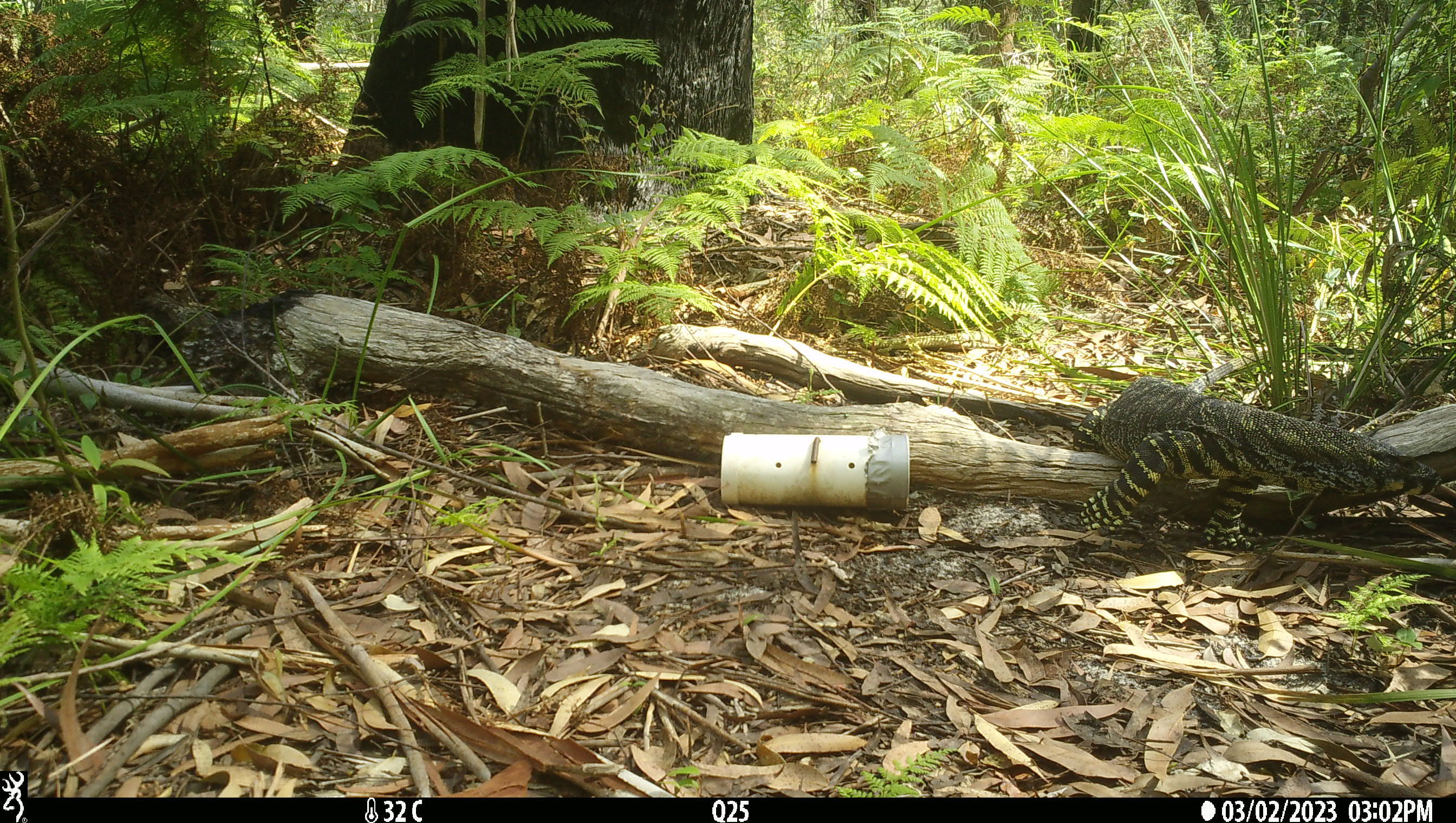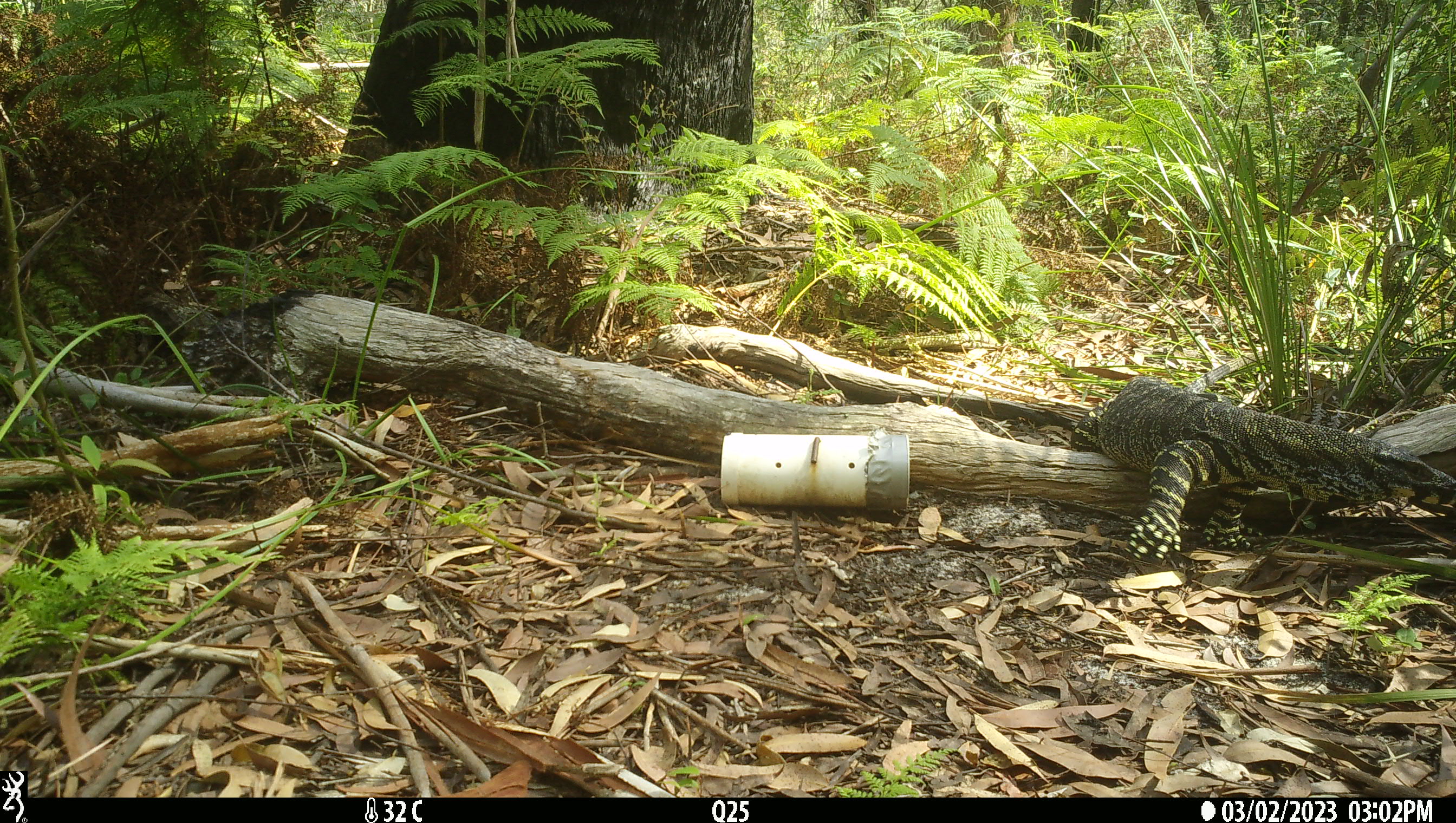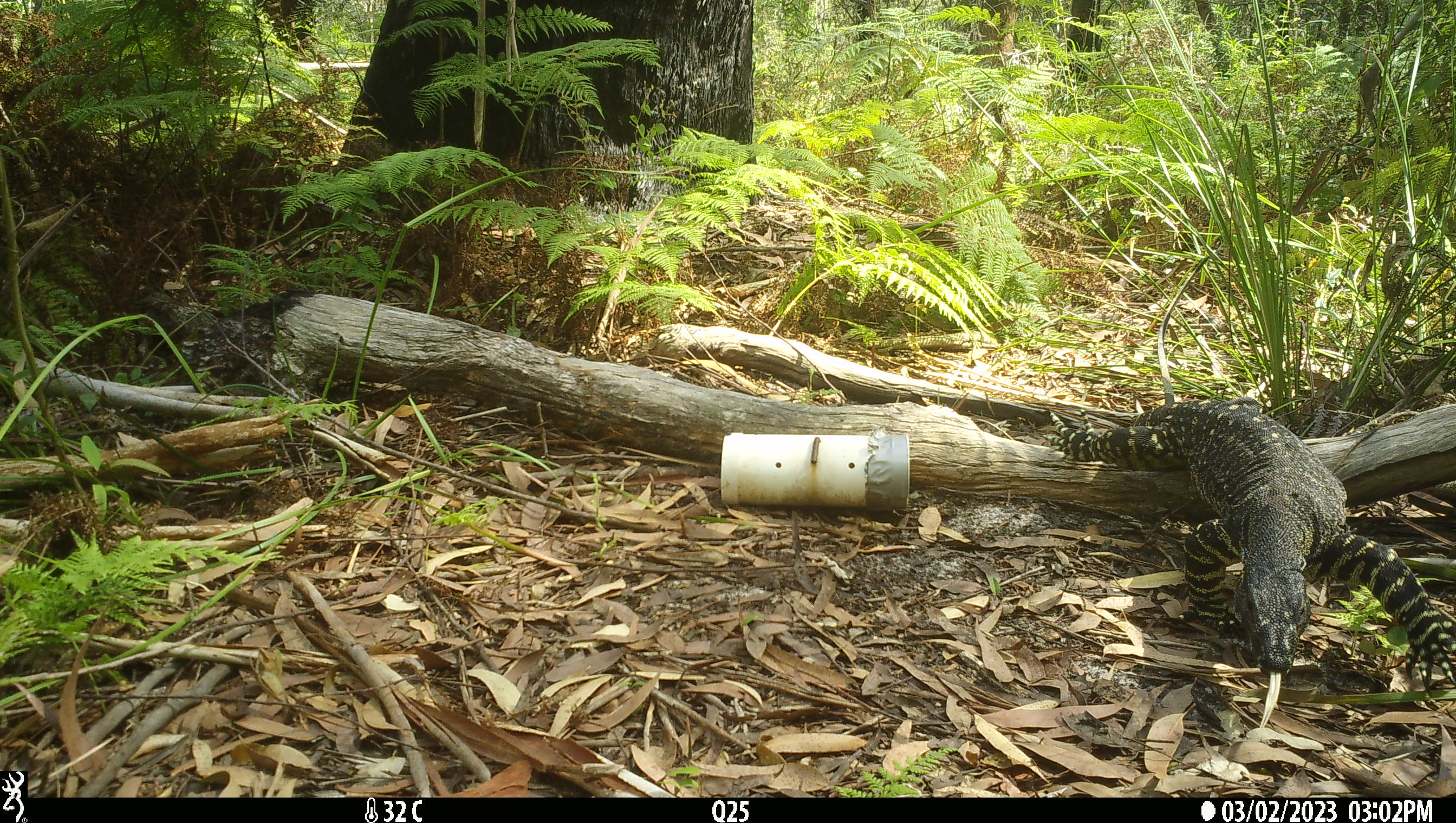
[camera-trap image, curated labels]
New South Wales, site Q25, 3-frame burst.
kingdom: Animalia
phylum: Chordata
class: Reptilia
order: Squamata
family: Varanidae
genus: Varanus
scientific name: Varanus varius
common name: lace monitor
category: goanna